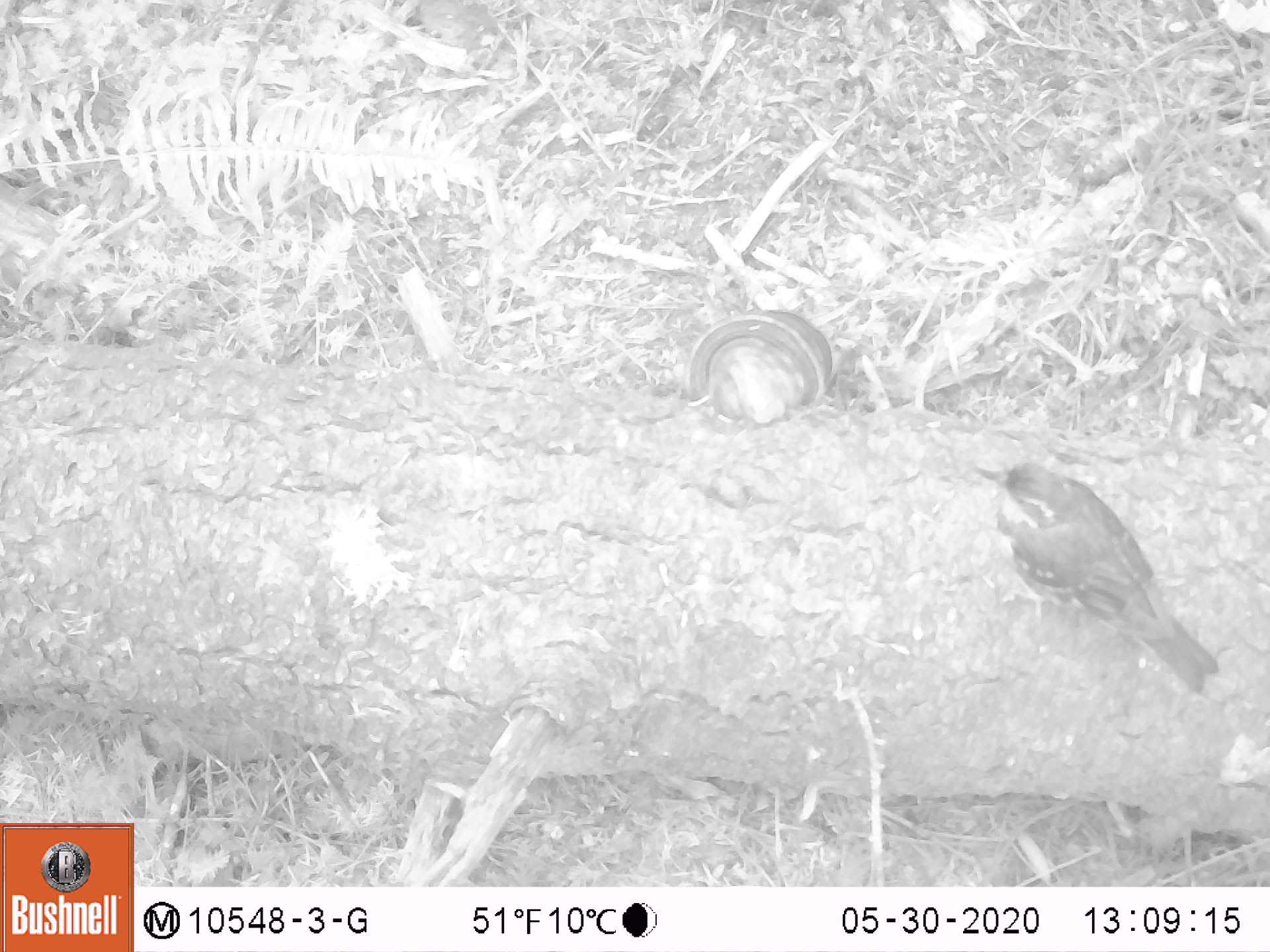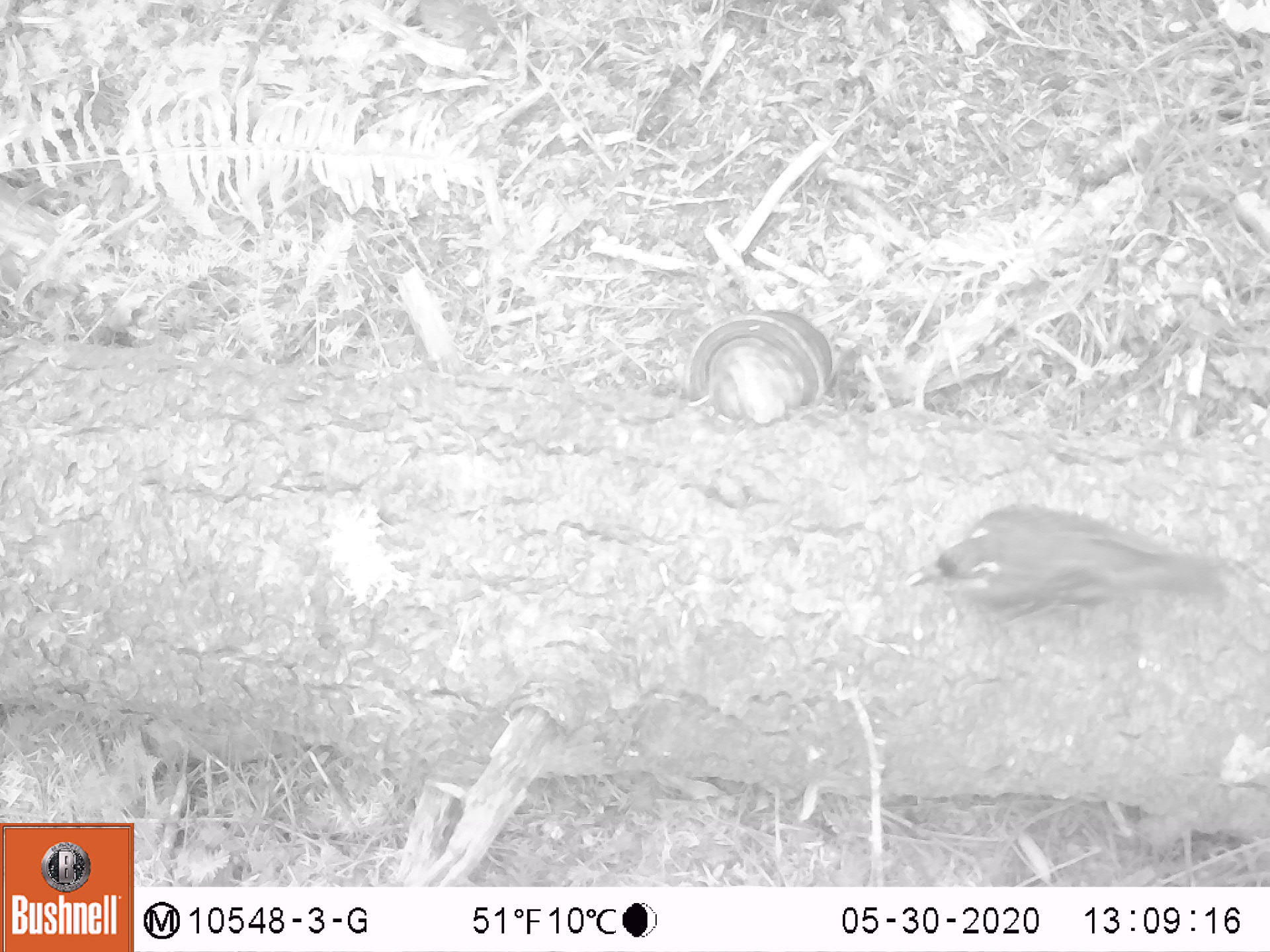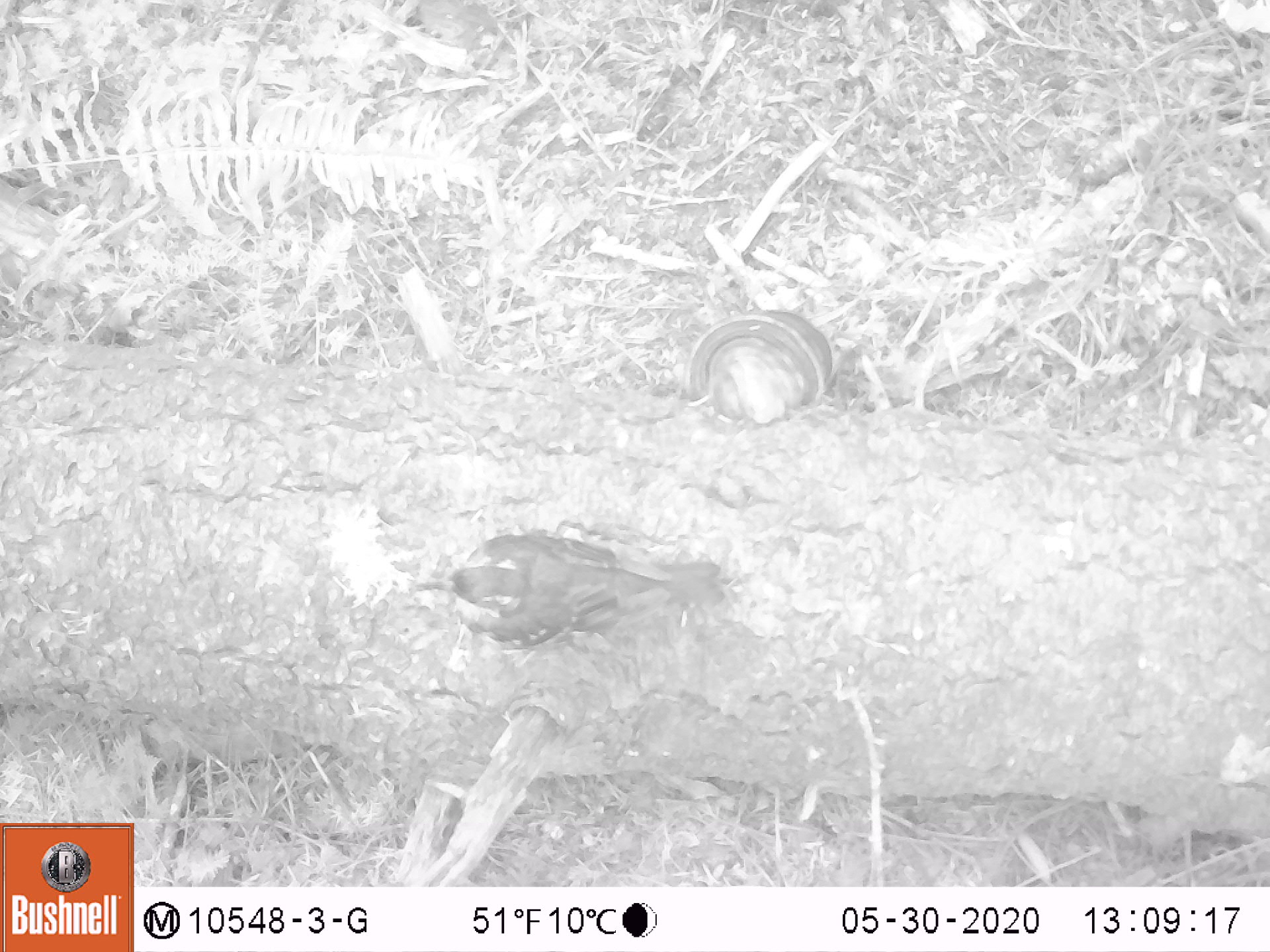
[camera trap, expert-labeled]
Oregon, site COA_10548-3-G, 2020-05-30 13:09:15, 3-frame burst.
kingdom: Animalia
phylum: Chordata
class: Aves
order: Passeriformes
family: Turdidae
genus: Ixoreus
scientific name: Ixoreus naevius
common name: varied thrush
Varied thrush (Ixoreus naevius).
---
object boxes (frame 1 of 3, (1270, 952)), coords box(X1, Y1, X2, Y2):
varied thrush: box(977, 453, 1211, 691)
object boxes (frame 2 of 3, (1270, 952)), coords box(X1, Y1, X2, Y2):
varied thrush: box(911, 498, 1233, 624)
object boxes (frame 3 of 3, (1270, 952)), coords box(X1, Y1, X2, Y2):
varied thrush: box(409, 537, 729, 646)